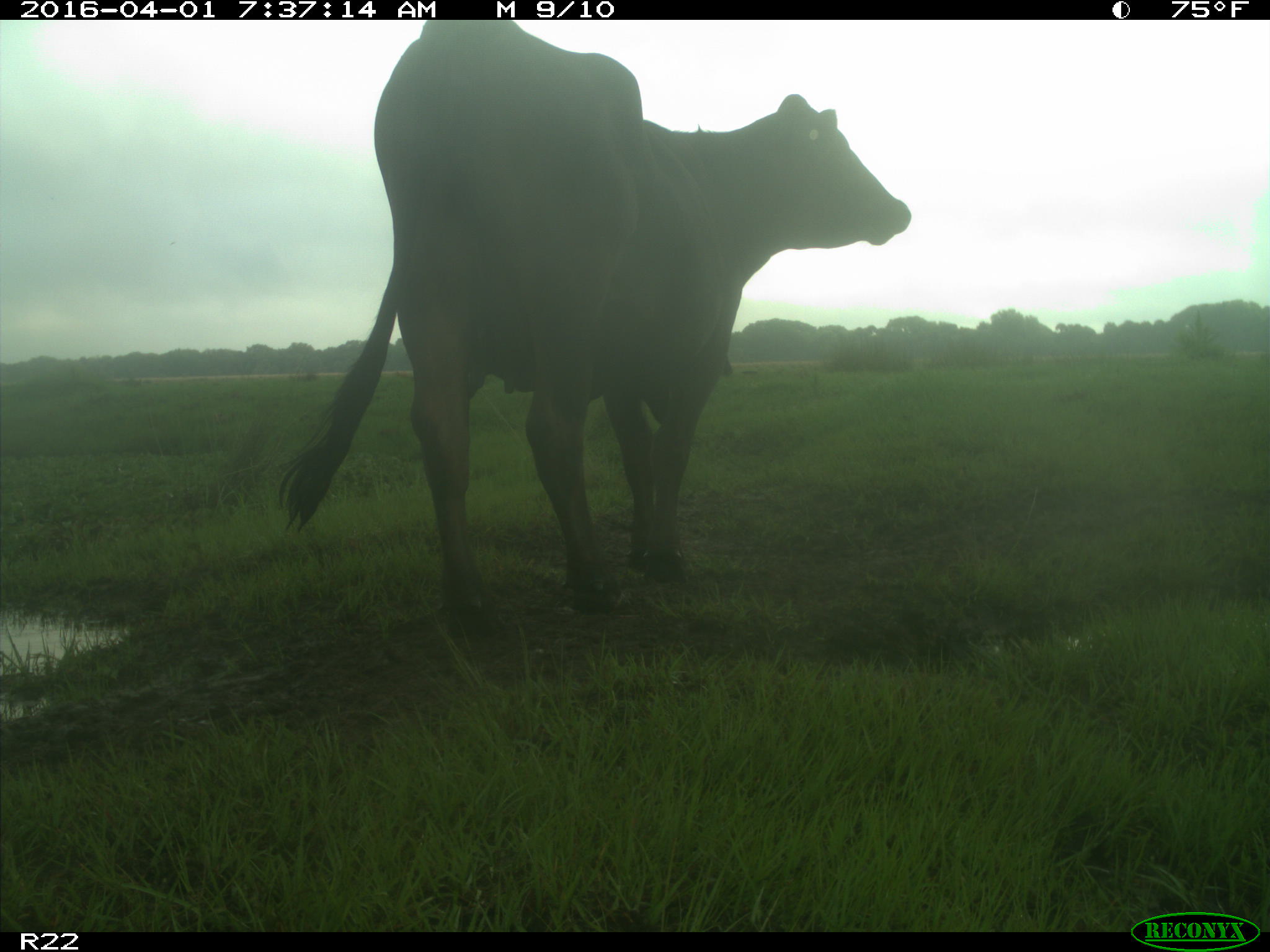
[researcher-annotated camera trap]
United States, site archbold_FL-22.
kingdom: Animalia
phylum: Chordata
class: Mammalia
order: Artiodactyla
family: Bovidae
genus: Bos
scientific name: Bos taurus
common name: domestic cow